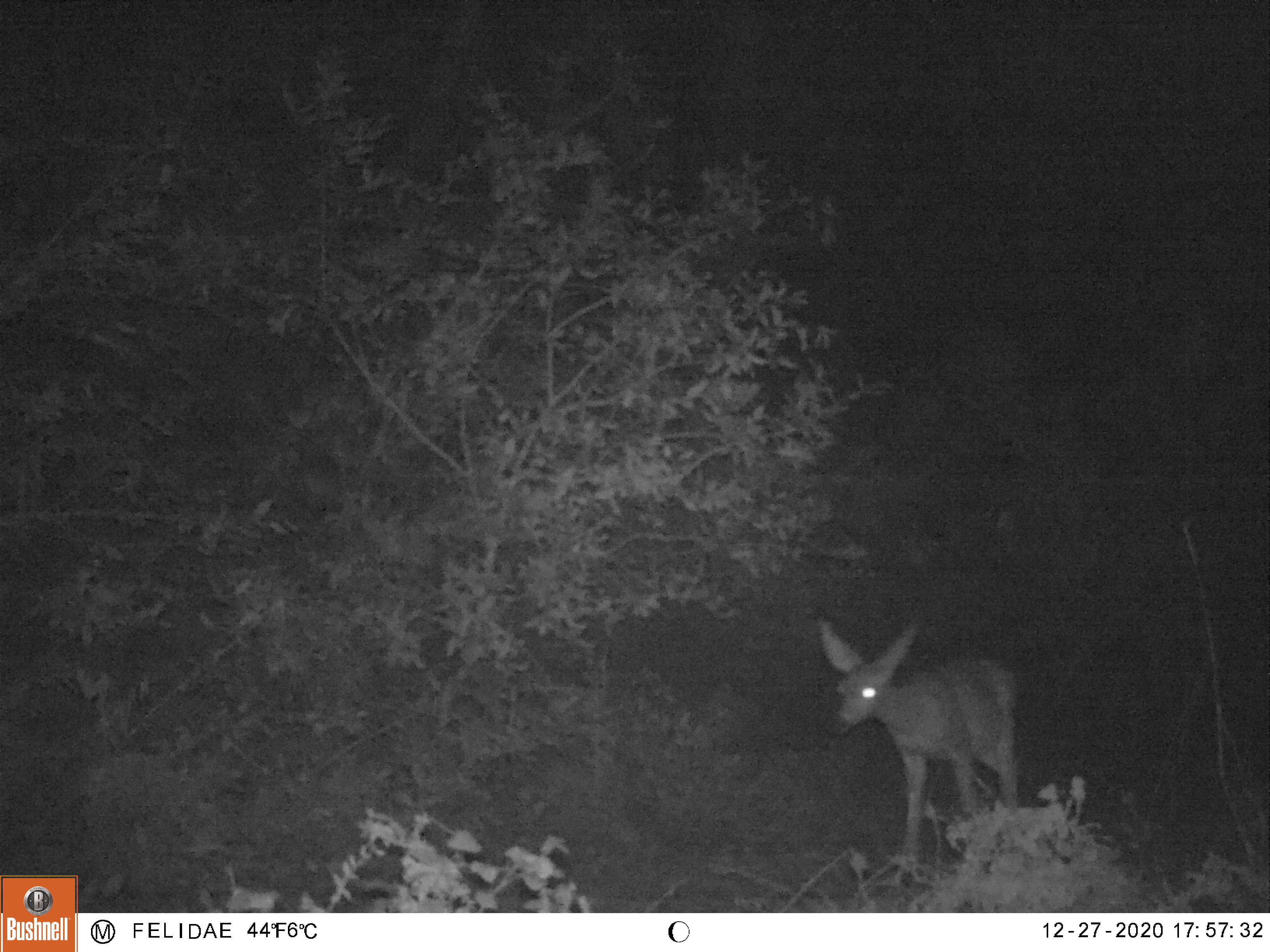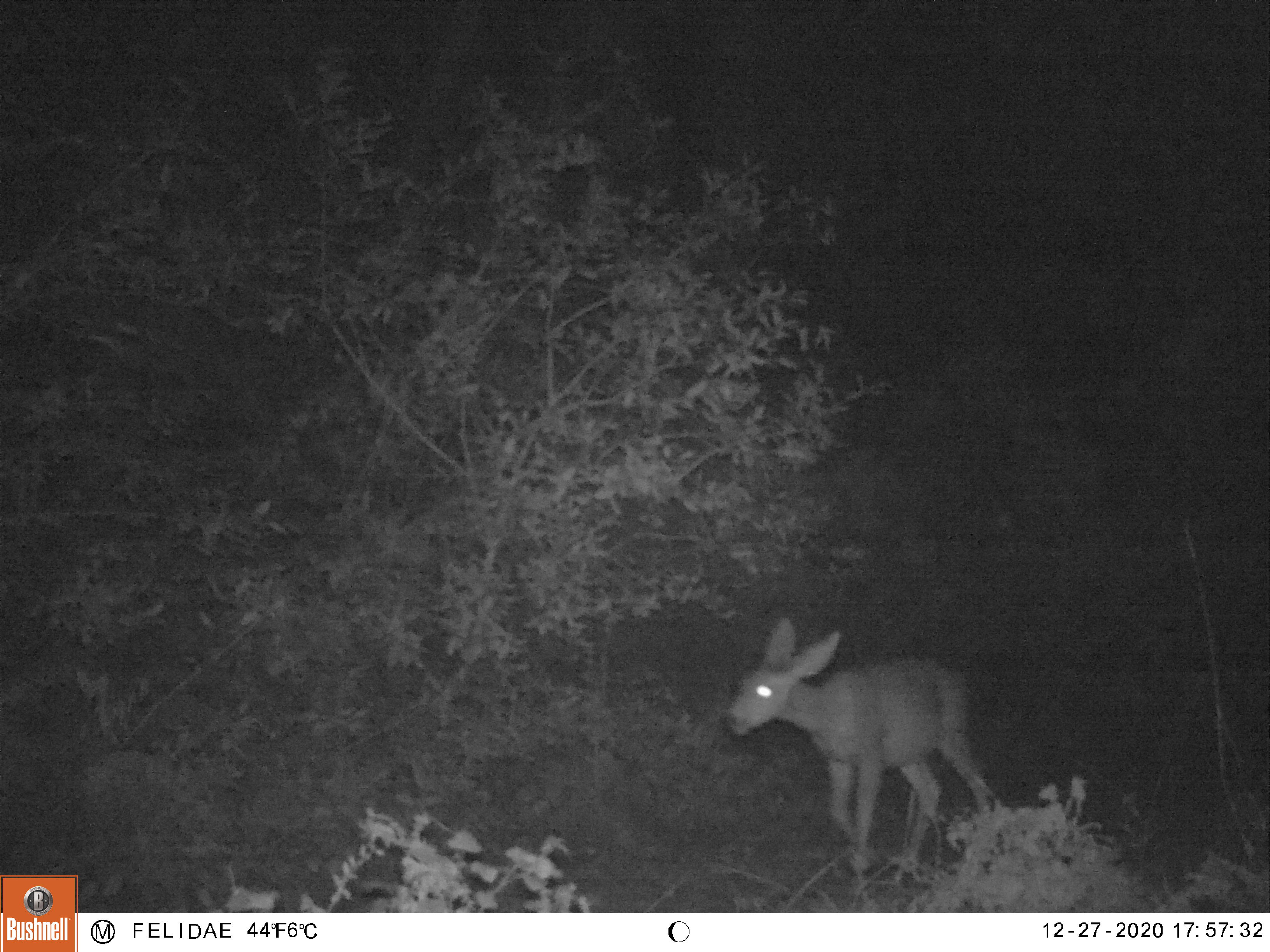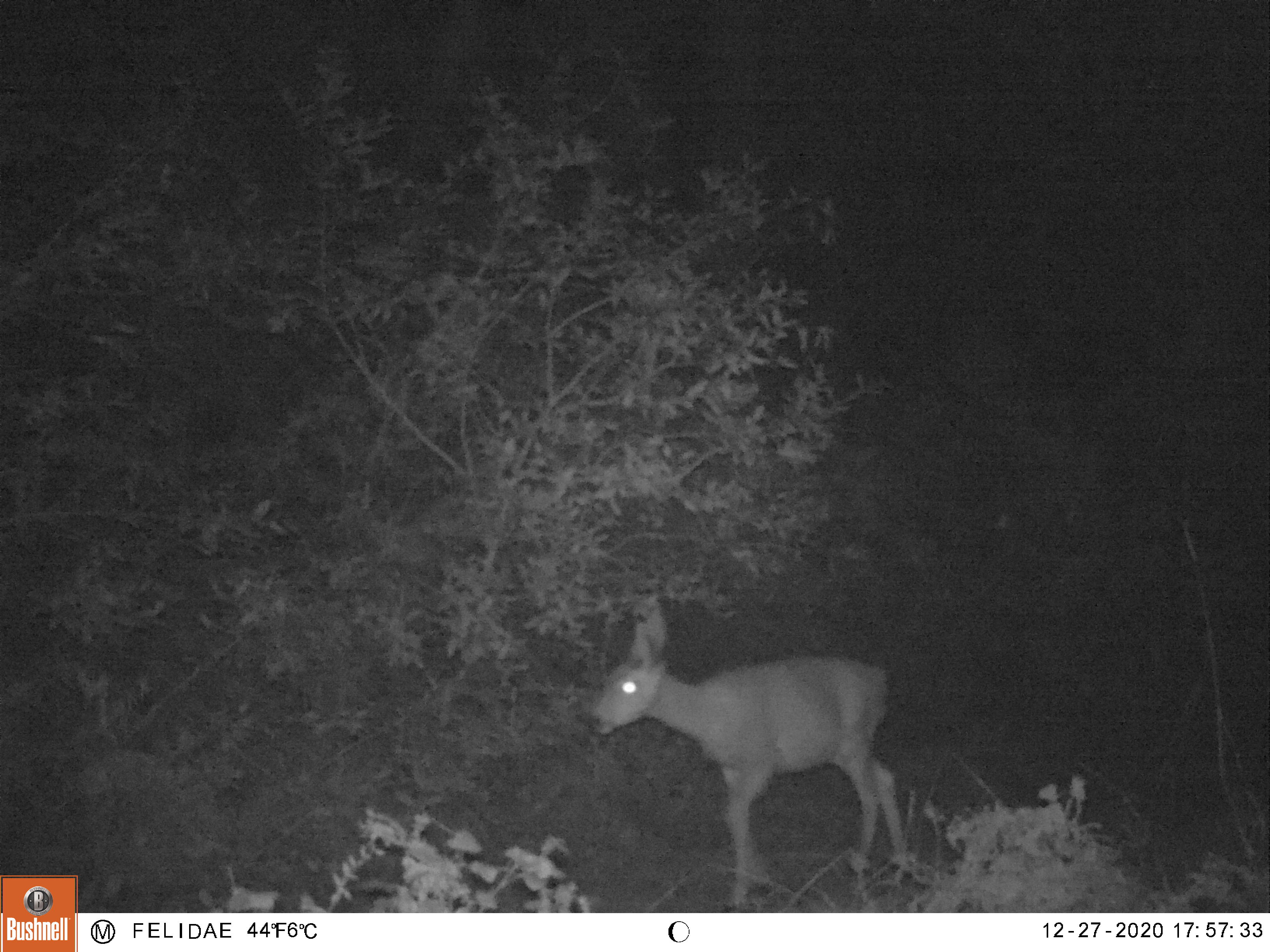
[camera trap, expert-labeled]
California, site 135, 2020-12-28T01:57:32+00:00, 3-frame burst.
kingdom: Animalia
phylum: Chordata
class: Mammalia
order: Artiodactyla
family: Cervidae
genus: Odocoileus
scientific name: Odocoileus hemionus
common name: mule deer